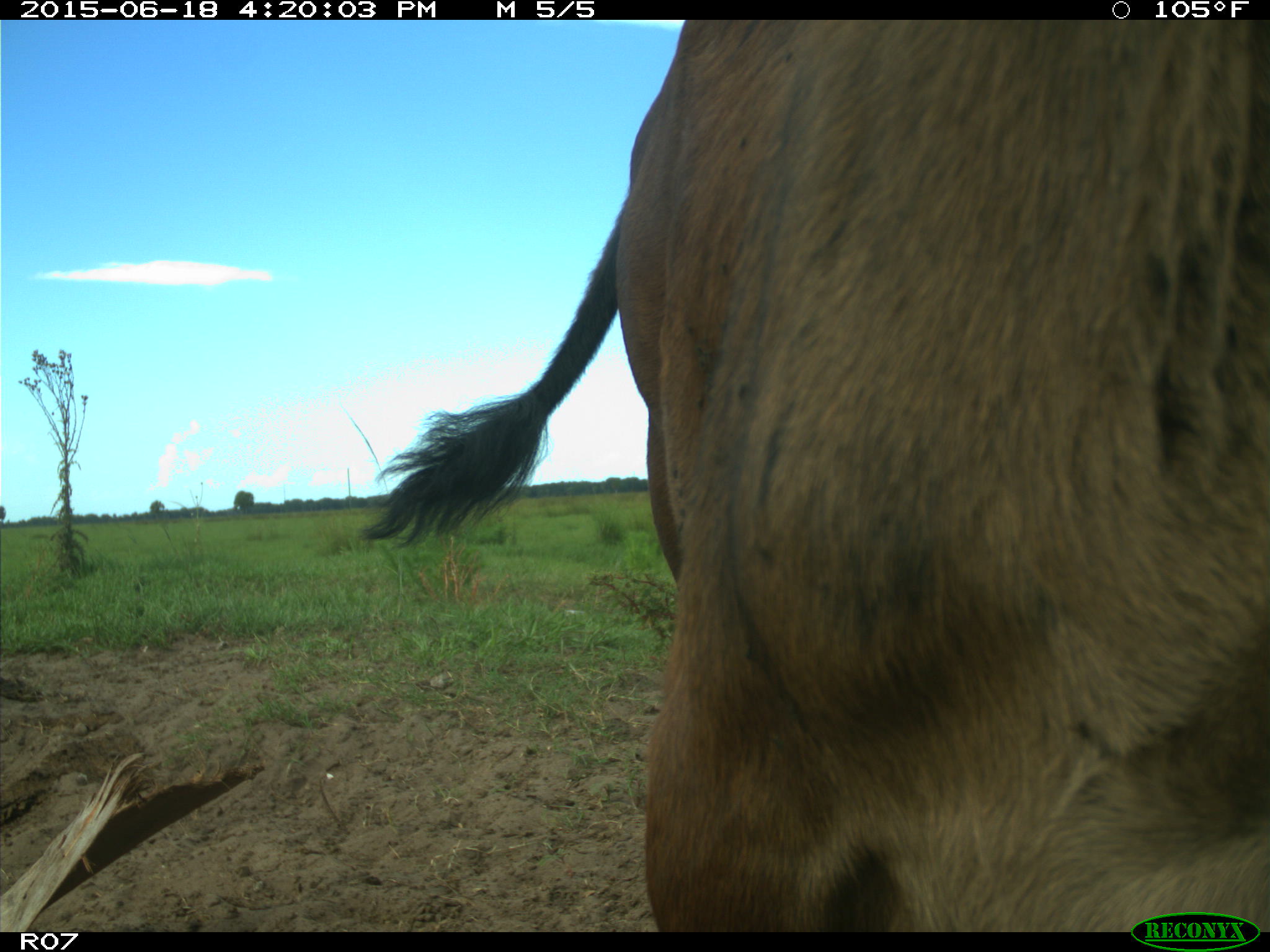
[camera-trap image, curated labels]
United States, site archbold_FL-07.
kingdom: Animalia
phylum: Chordata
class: Mammalia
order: Artiodactyla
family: Bovidae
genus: Bos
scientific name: Bos taurus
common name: domestic cow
Bos taurus (domestic cow).